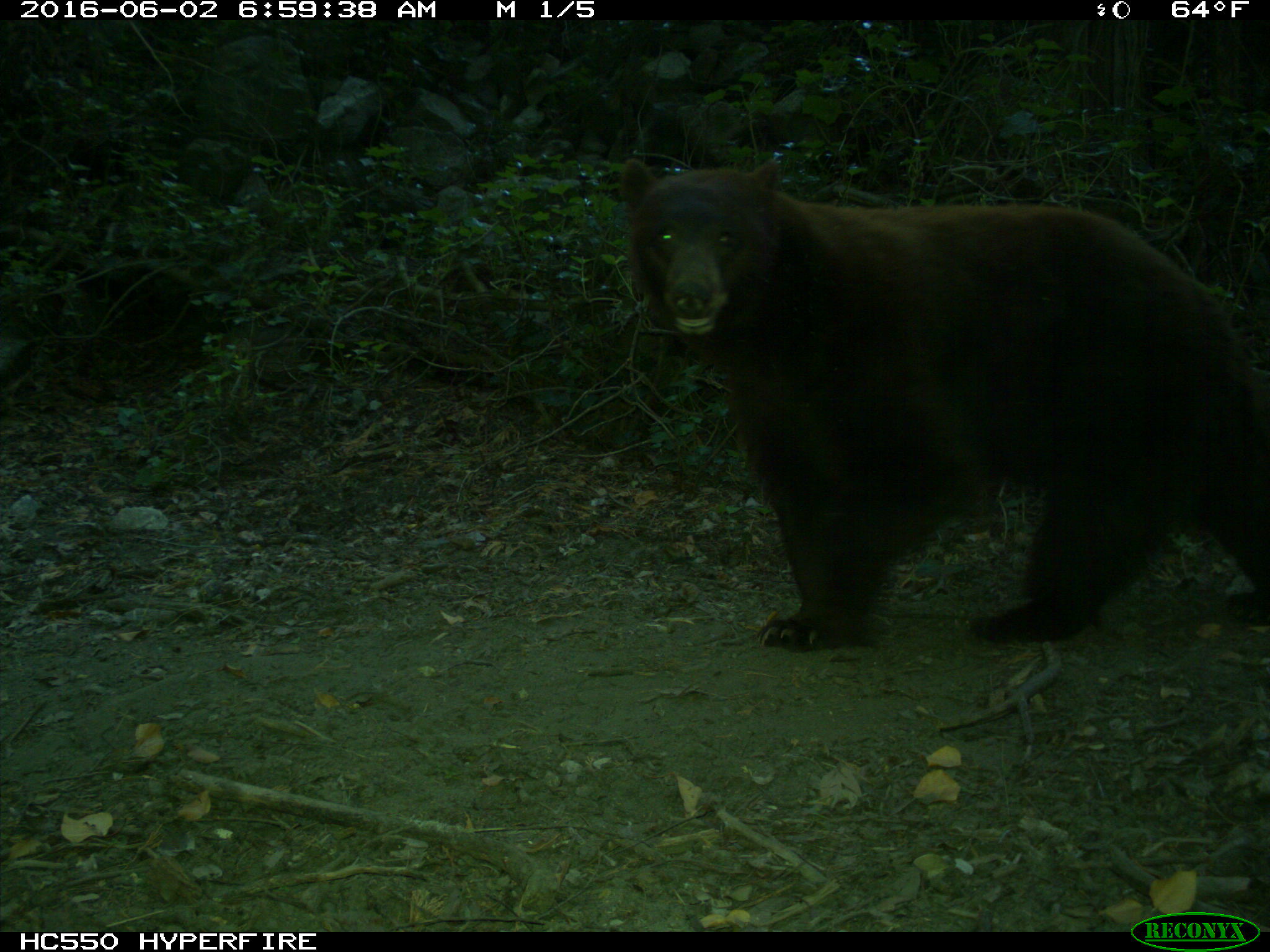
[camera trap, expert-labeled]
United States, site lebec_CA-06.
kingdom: Animalia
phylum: Chordata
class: Mammalia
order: Carnivora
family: Ursidae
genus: Ursus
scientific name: Ursus americanus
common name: american black bear